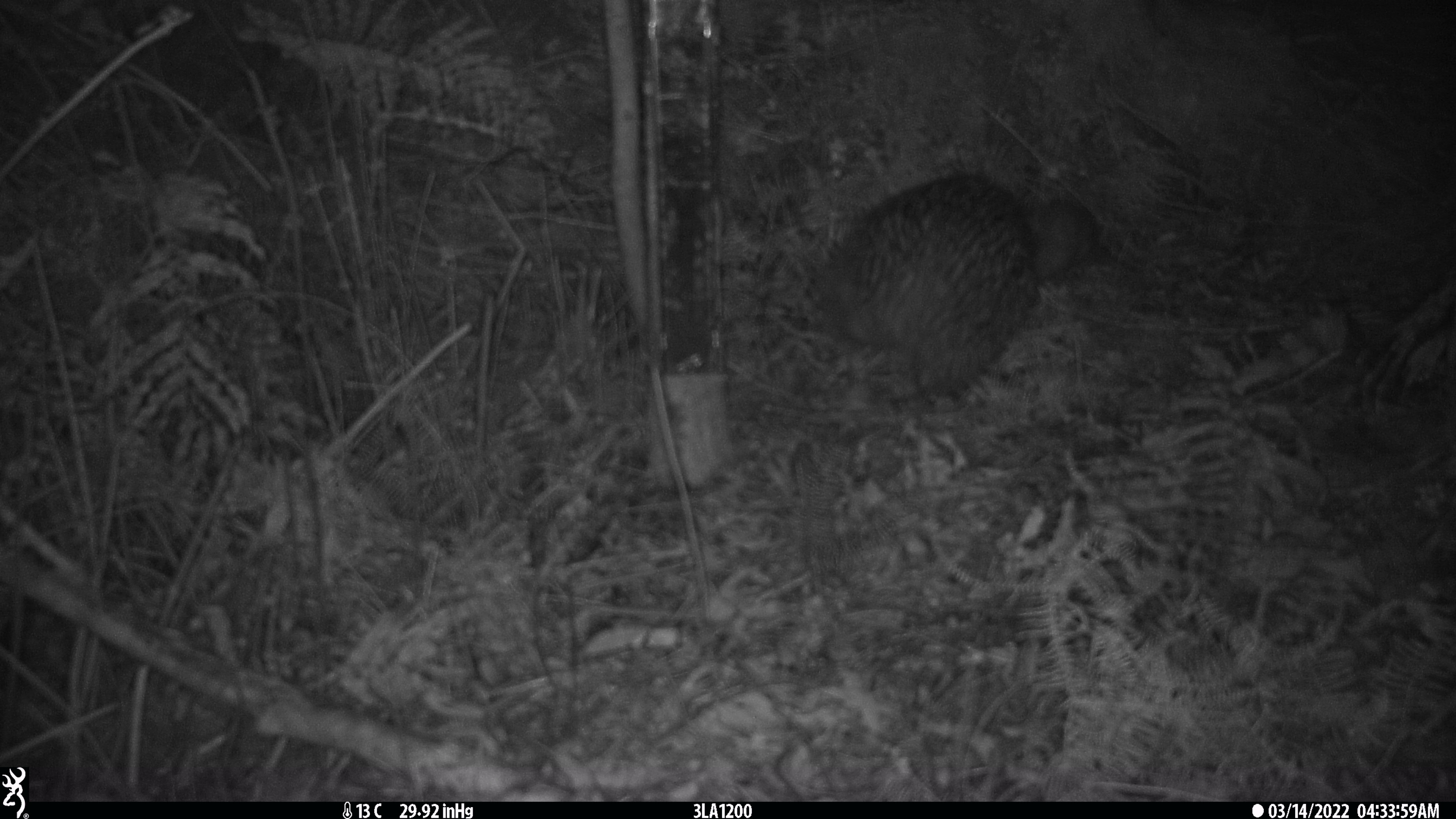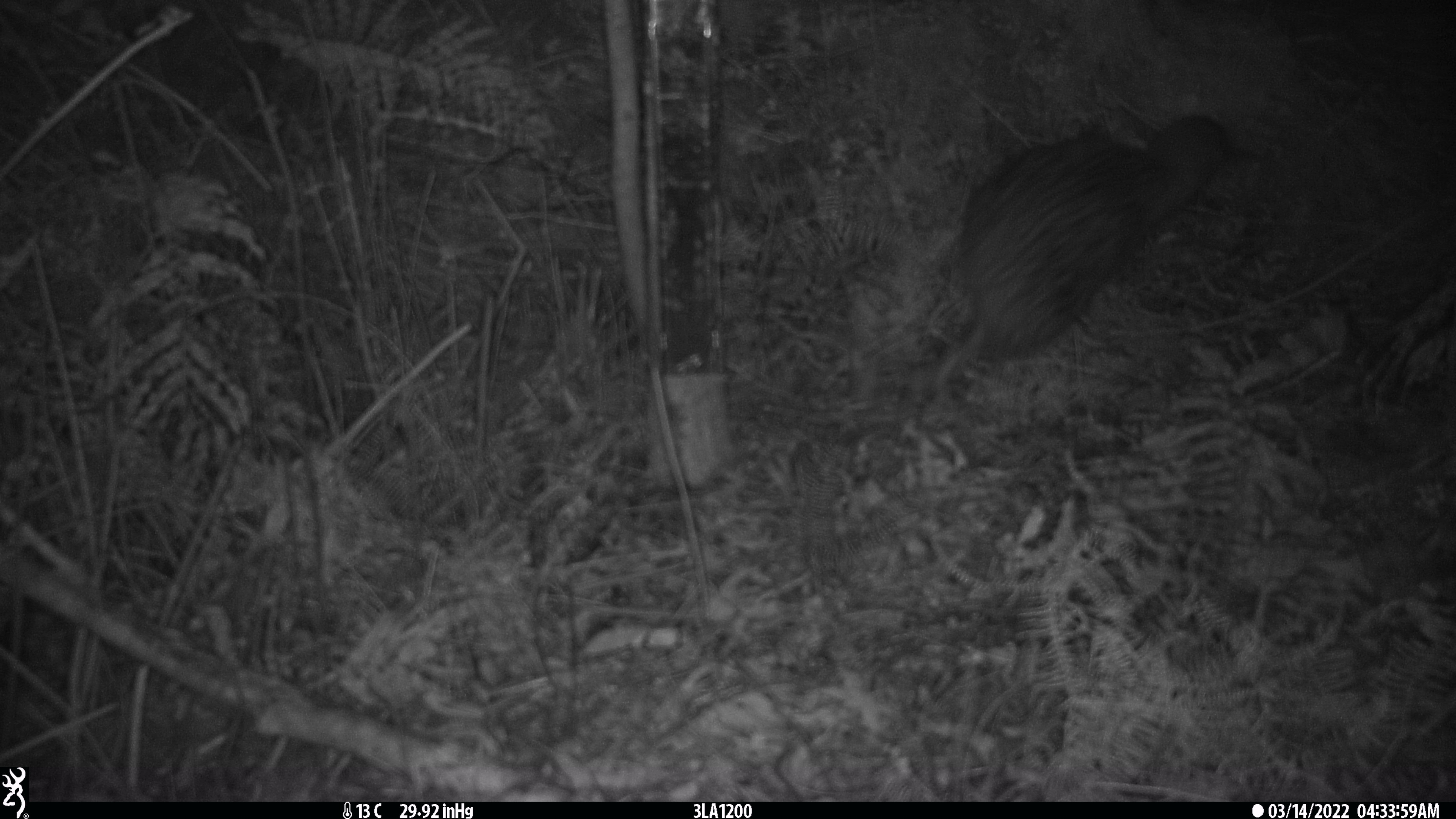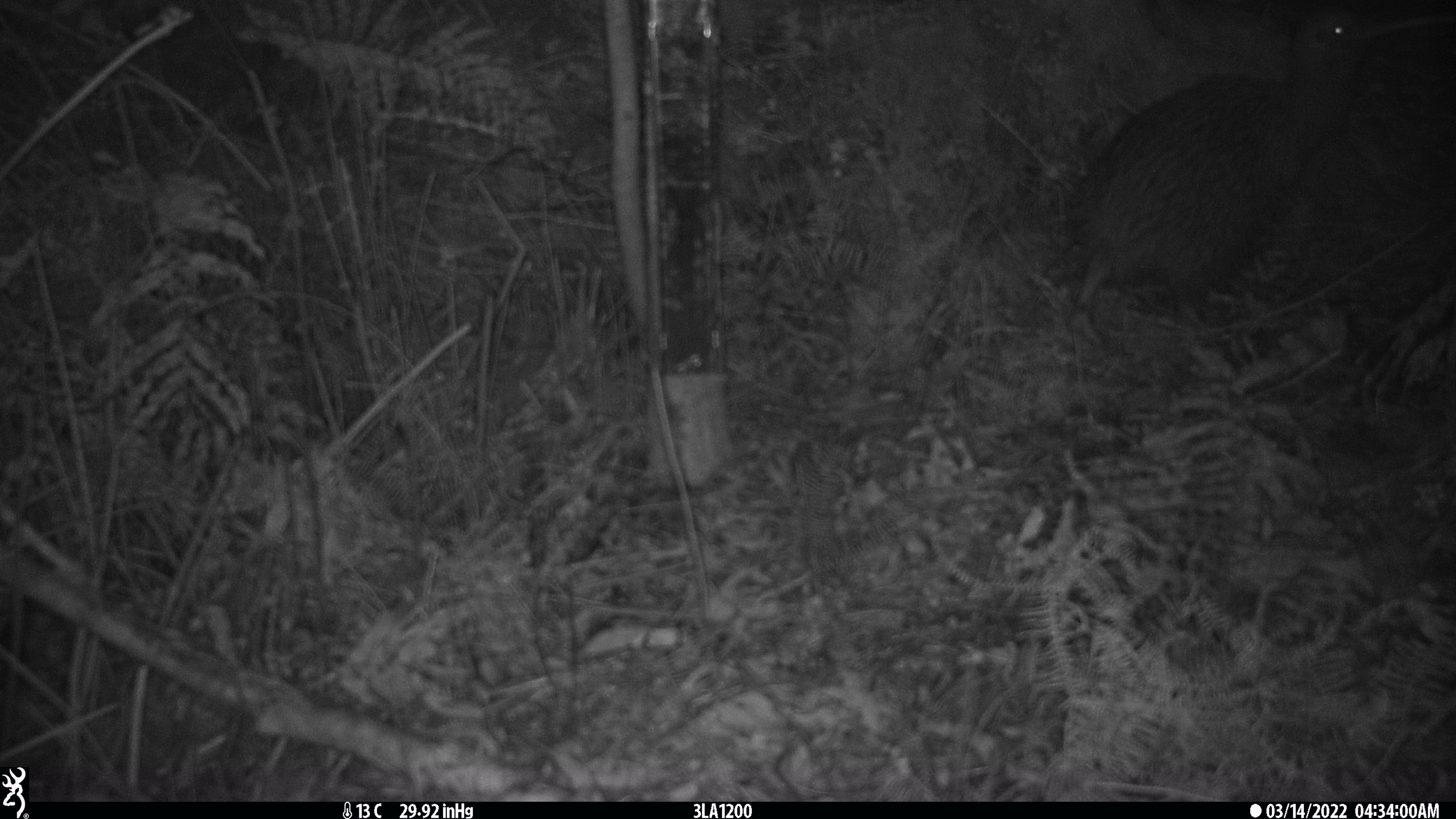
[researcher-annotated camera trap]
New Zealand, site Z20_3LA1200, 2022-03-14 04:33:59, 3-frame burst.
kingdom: Animalia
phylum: Chordata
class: Aves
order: Apterygiformes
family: Apterygidae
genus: Apteryx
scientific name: Apteryx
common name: kiwi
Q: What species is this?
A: Kiwi (Apteryx).